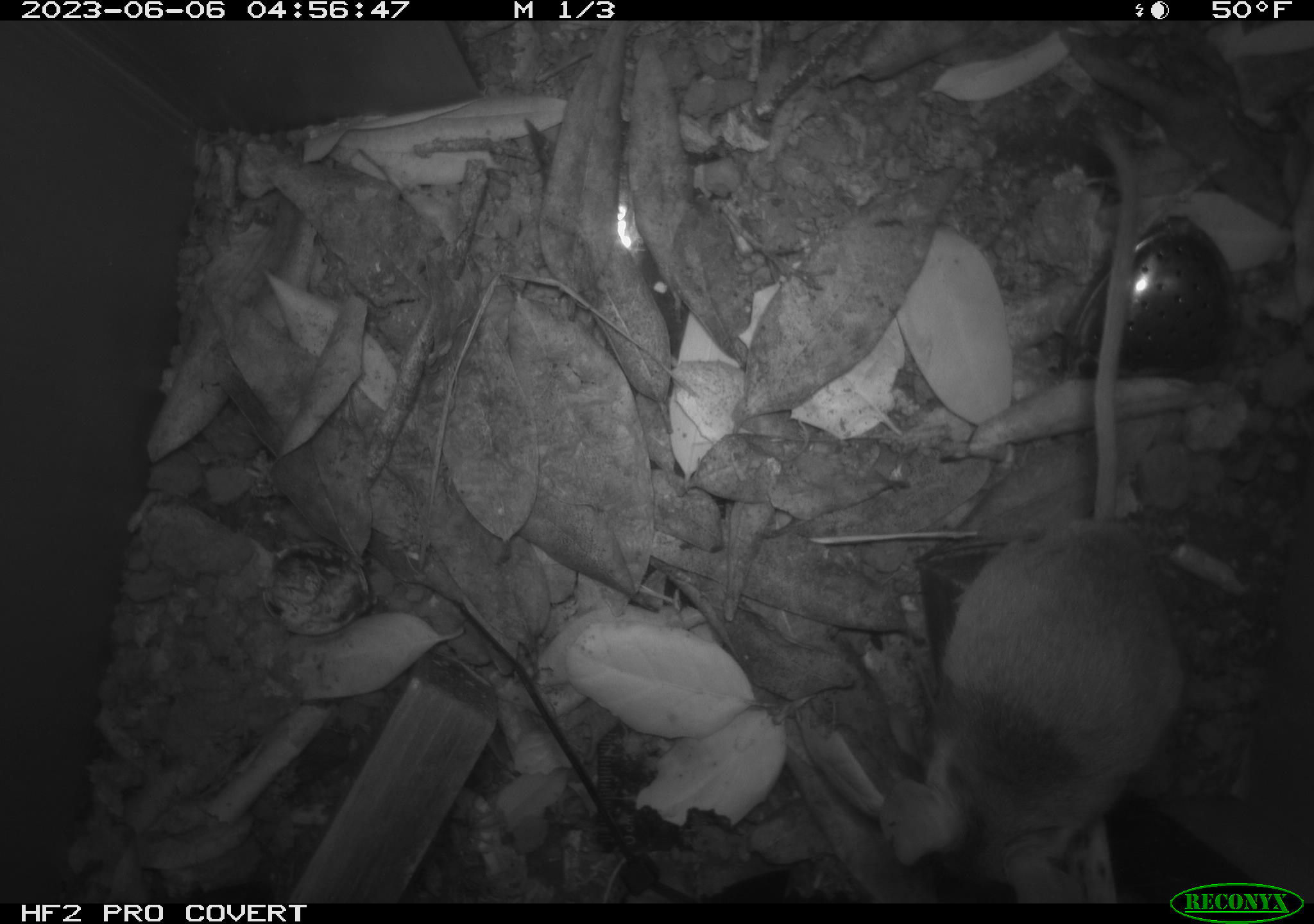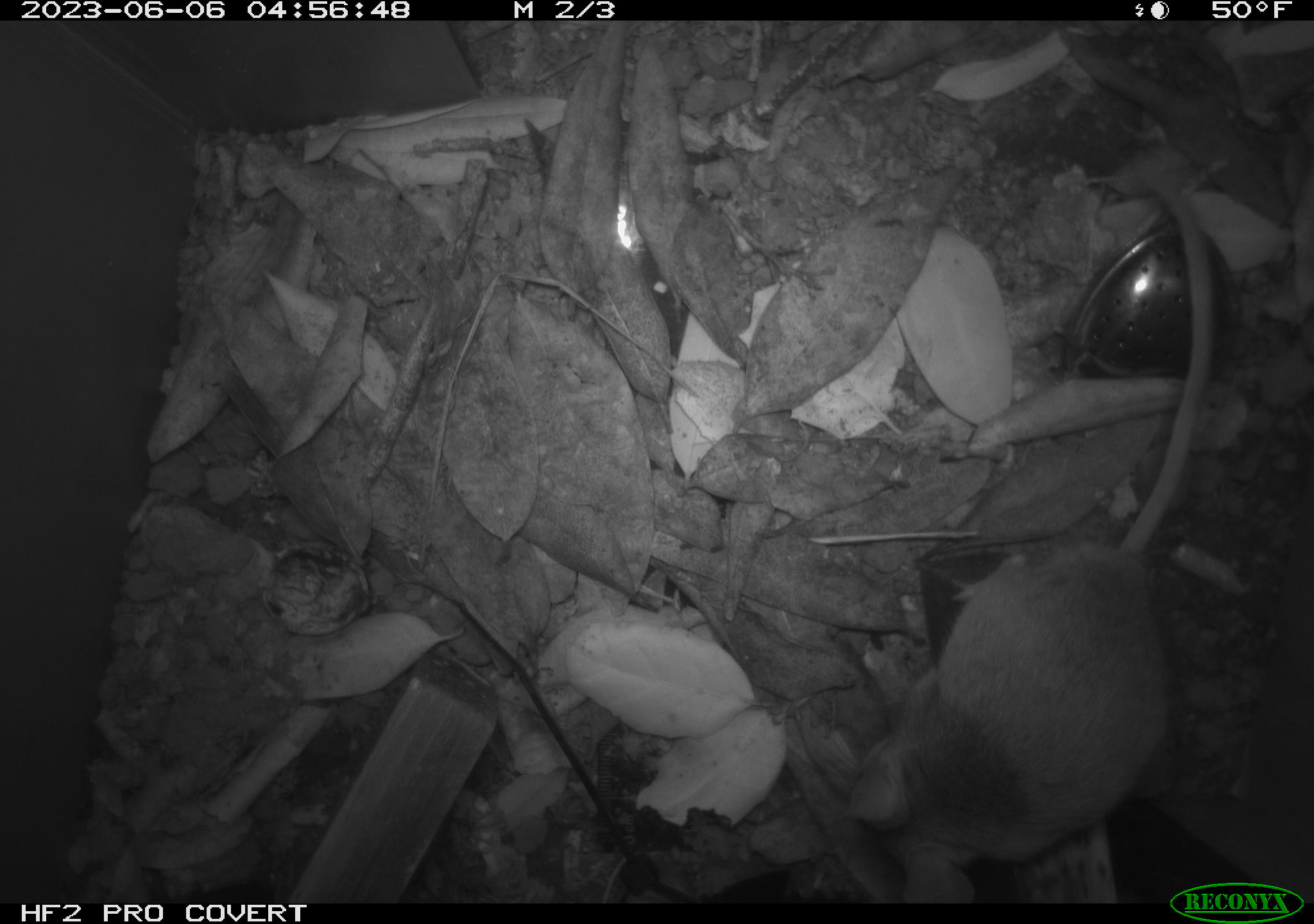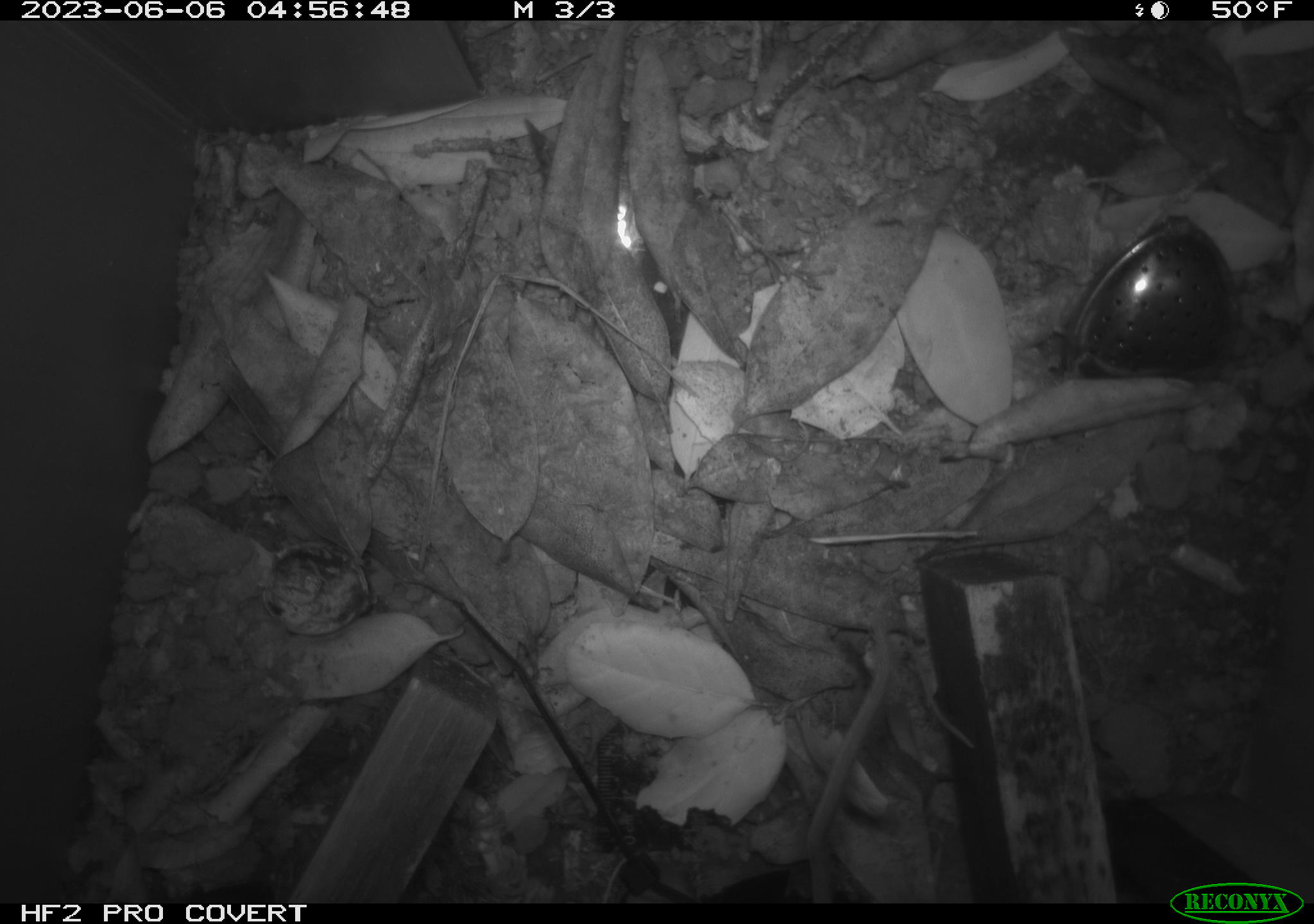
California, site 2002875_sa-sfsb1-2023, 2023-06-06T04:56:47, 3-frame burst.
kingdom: Animalia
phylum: Chordata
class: Mammalia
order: Rodentia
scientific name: Rodentia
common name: mouse species